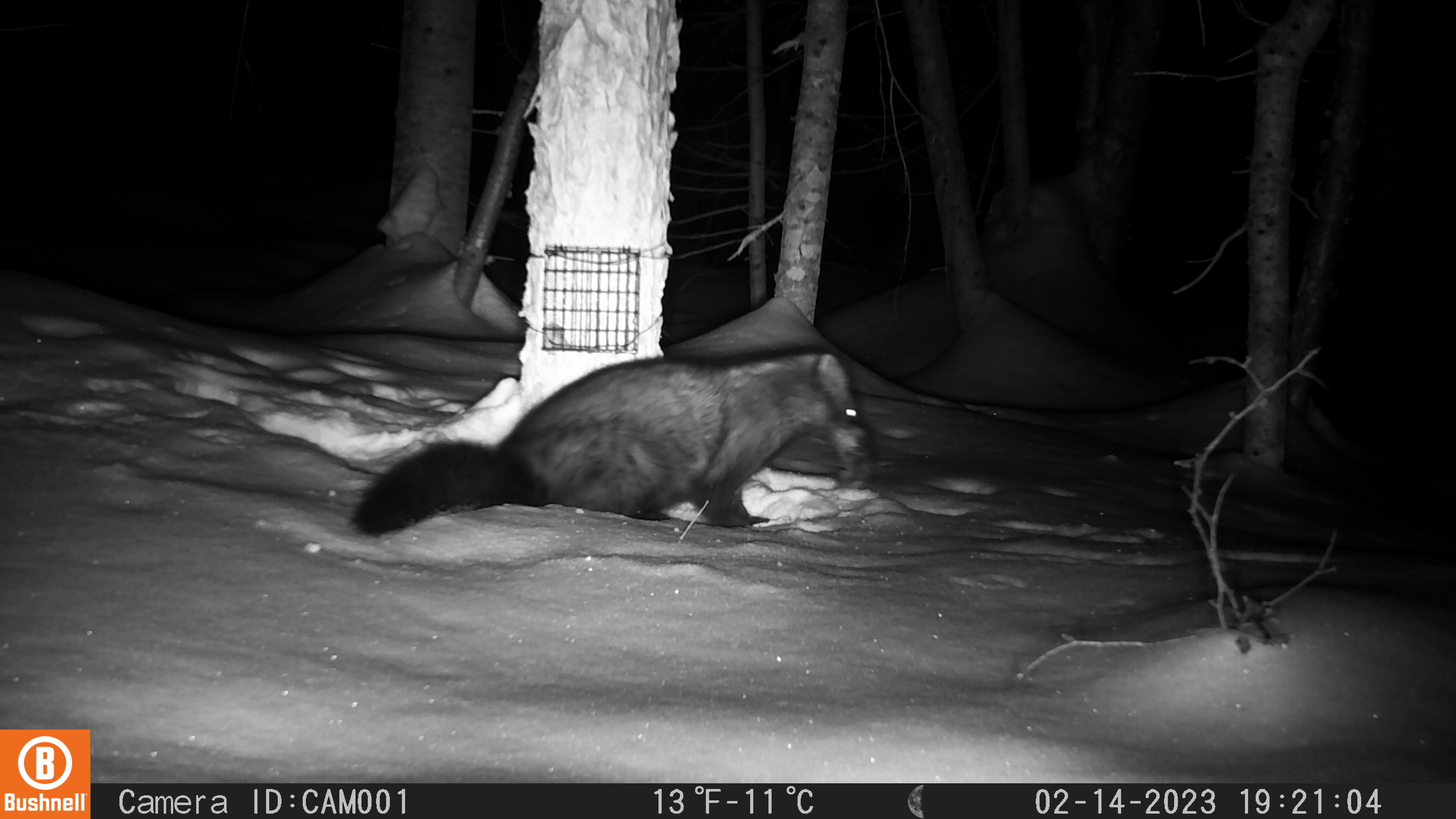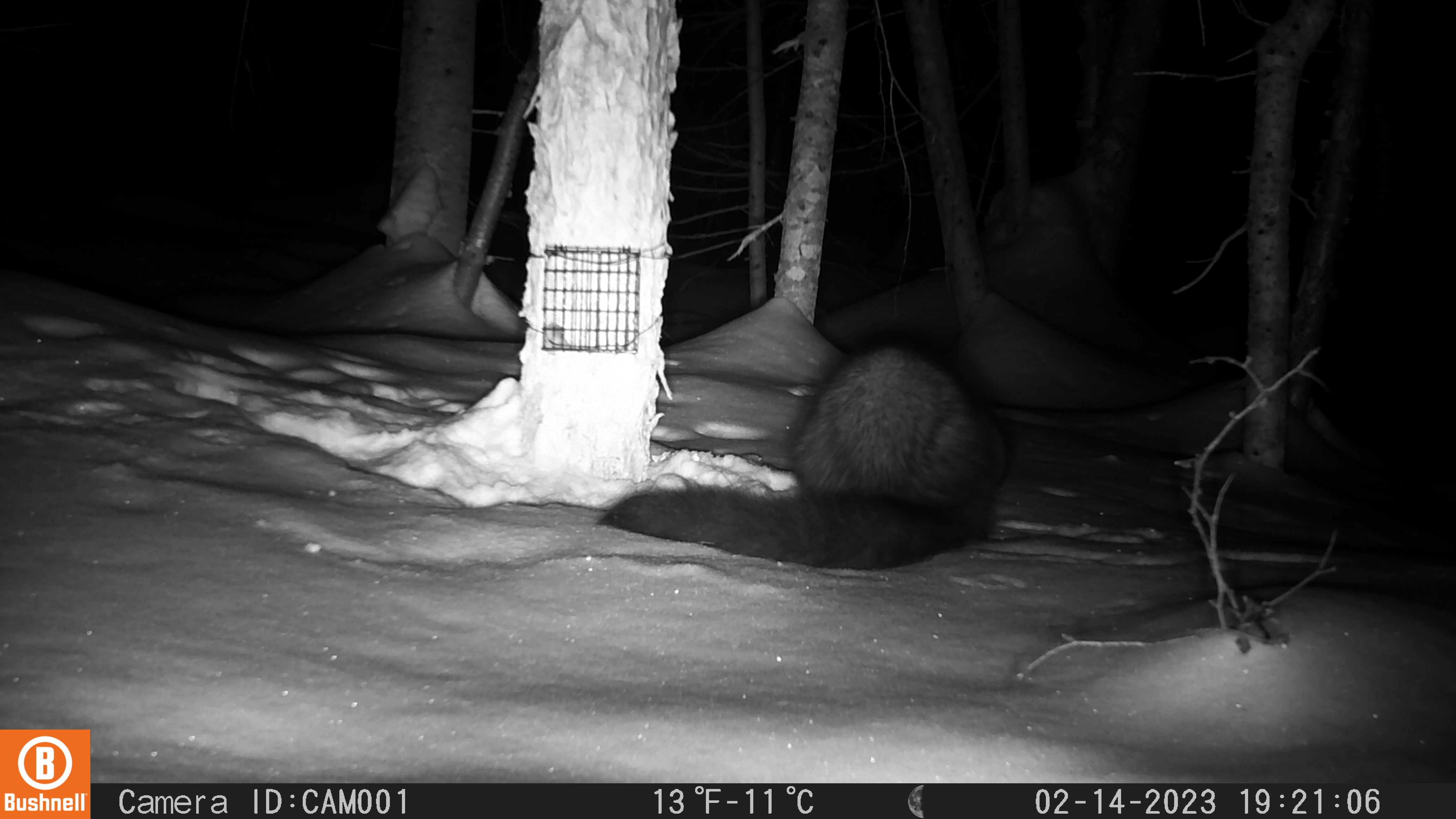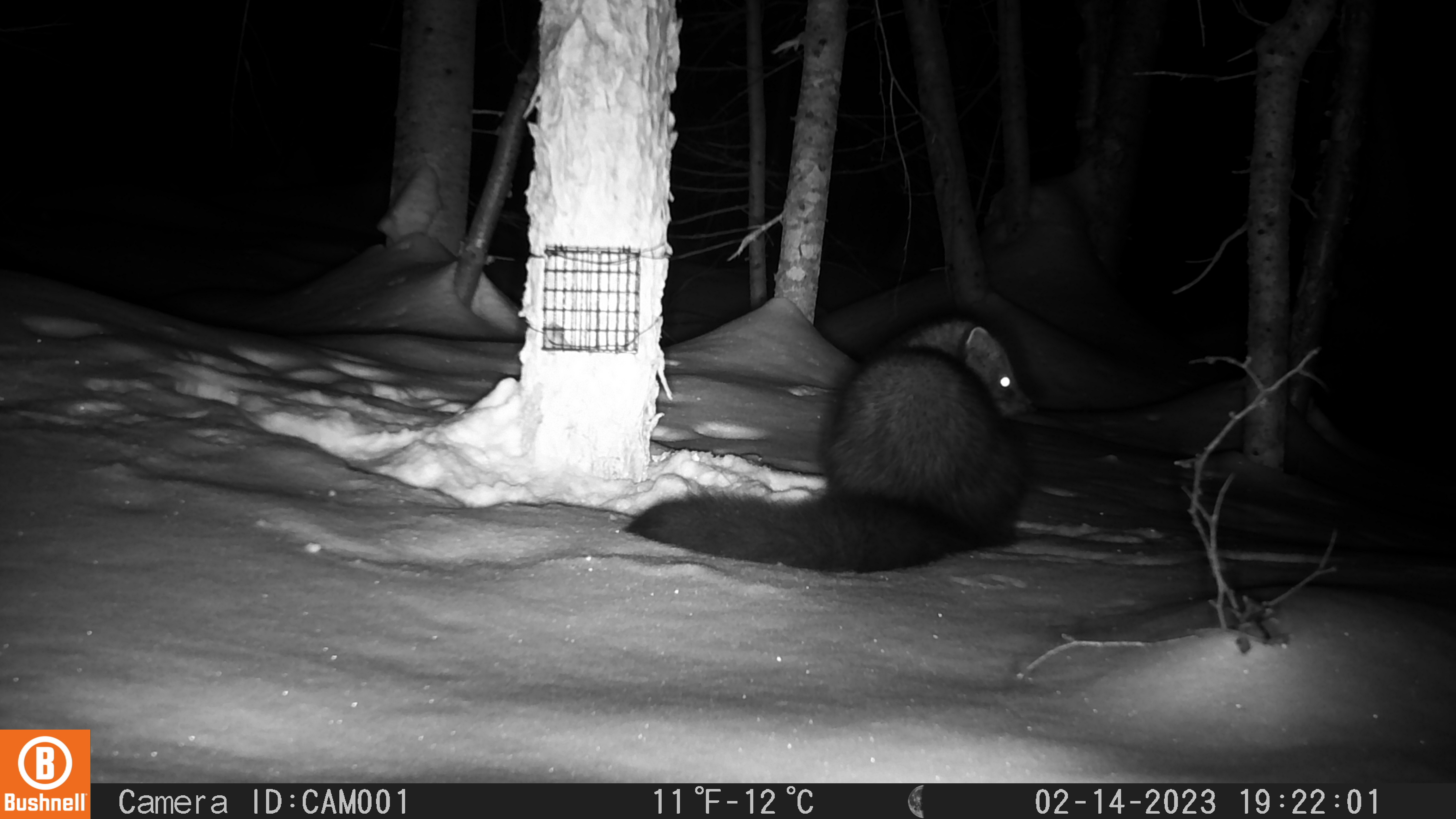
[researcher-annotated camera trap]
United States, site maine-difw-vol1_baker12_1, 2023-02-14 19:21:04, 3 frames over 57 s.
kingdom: Animalia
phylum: Chordata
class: Mammalia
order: Carnivora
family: Mustelidae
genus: Pekania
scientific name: Pekania pennanti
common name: fisher